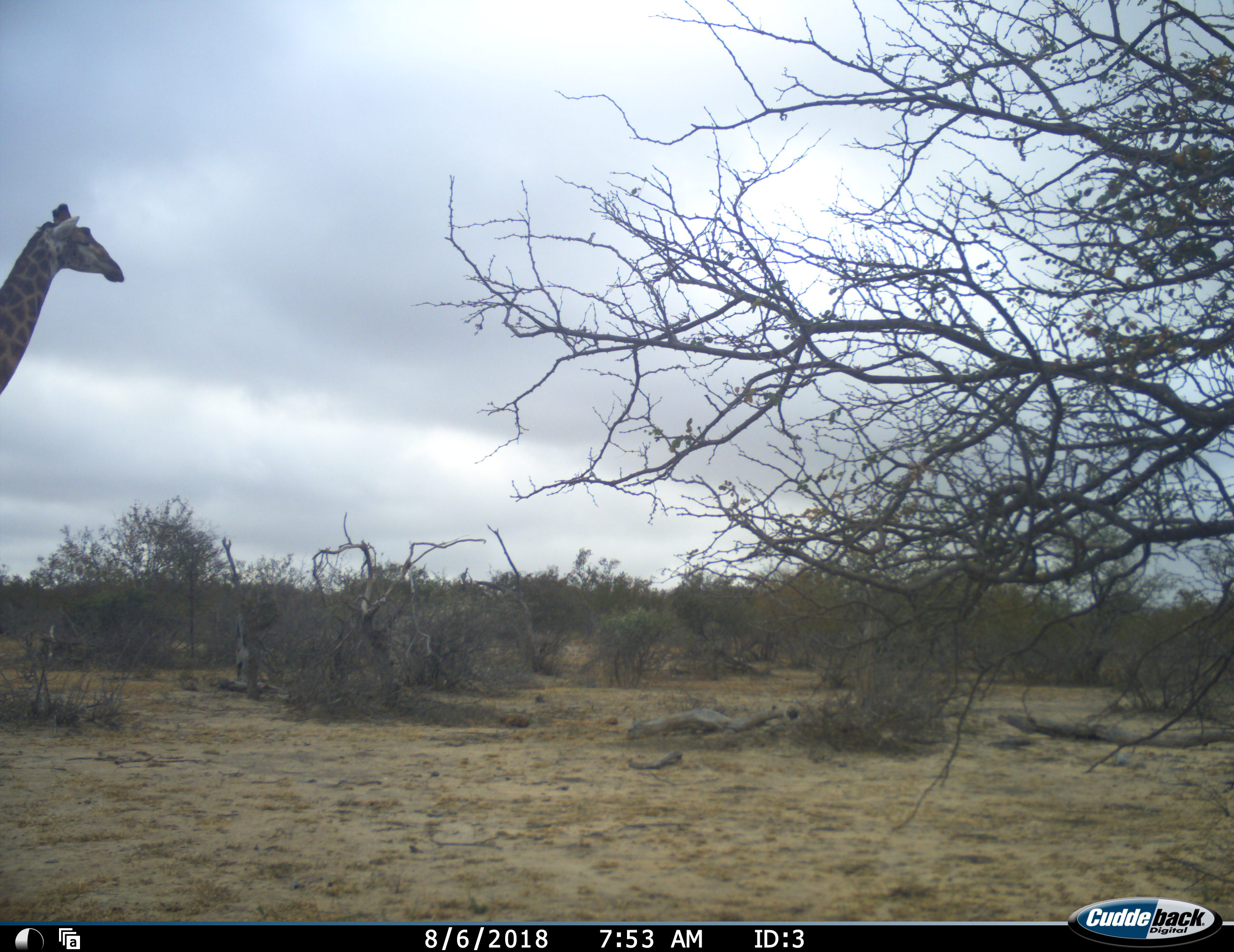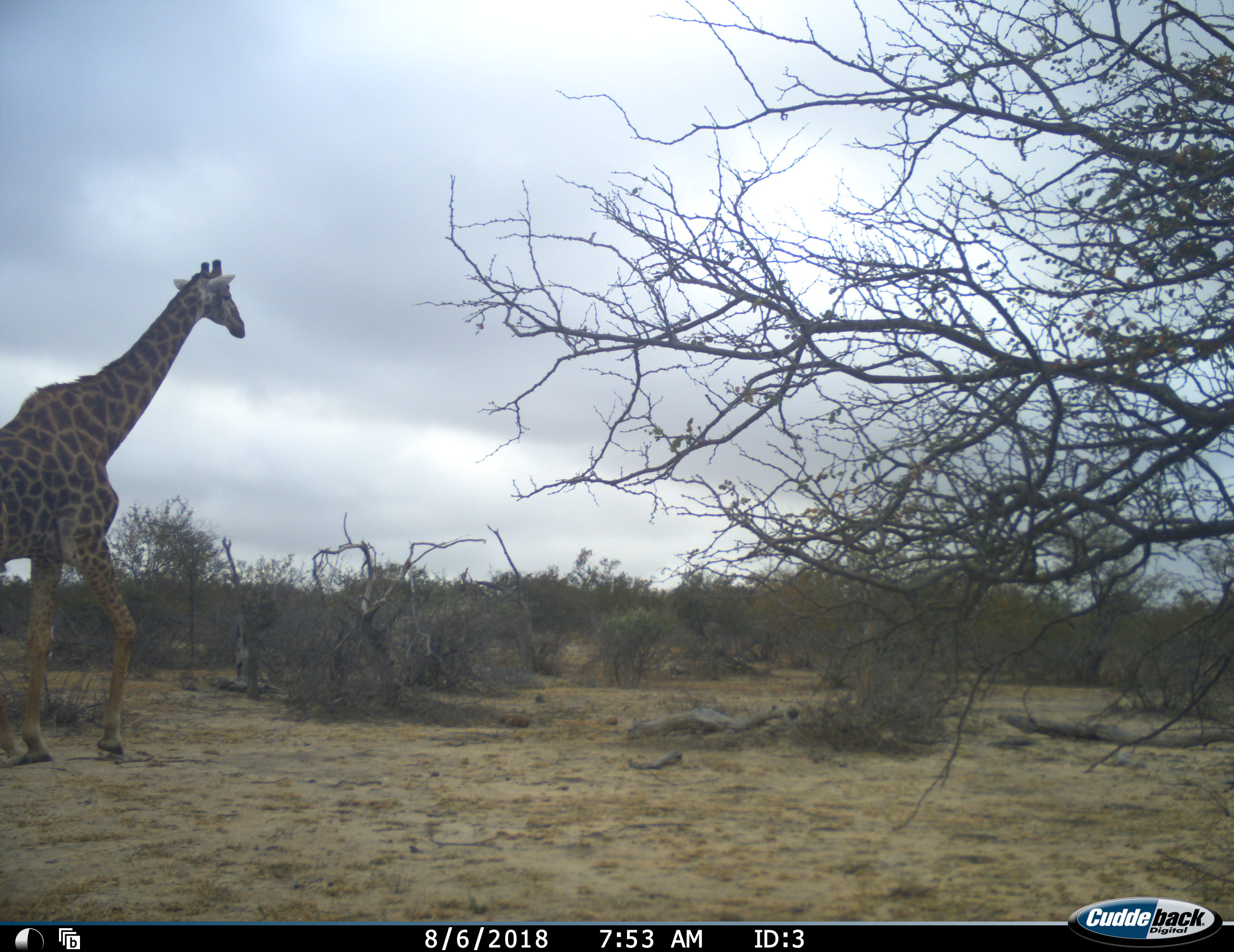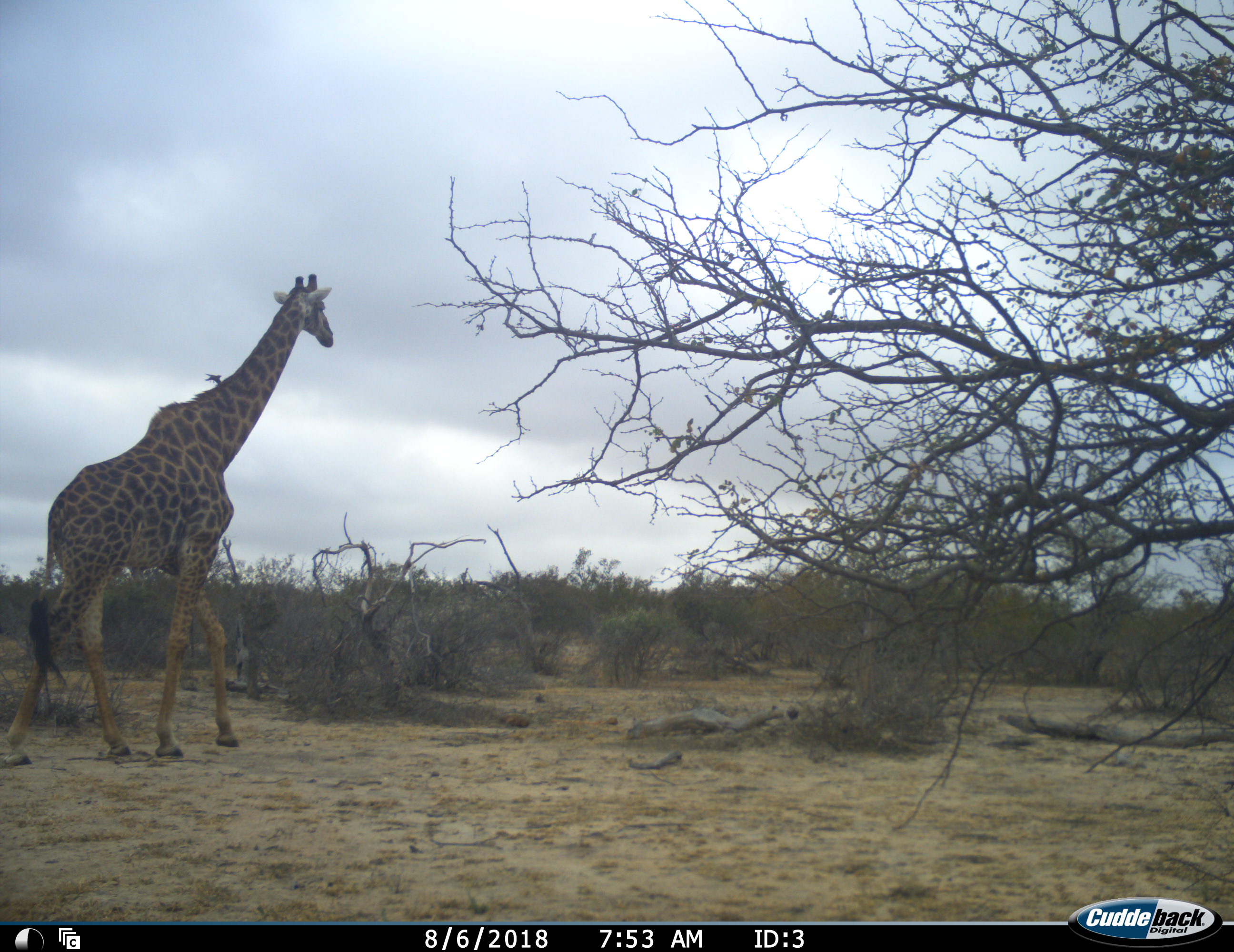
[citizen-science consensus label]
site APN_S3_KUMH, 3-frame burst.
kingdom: Animalia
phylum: Chordata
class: Mammalia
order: Artiodactyla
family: Giraffidae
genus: Giraffa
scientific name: Giraffa camelopardalis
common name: giraffe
Giraffe (Giraffa camelopardalis), count 1. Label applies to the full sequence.